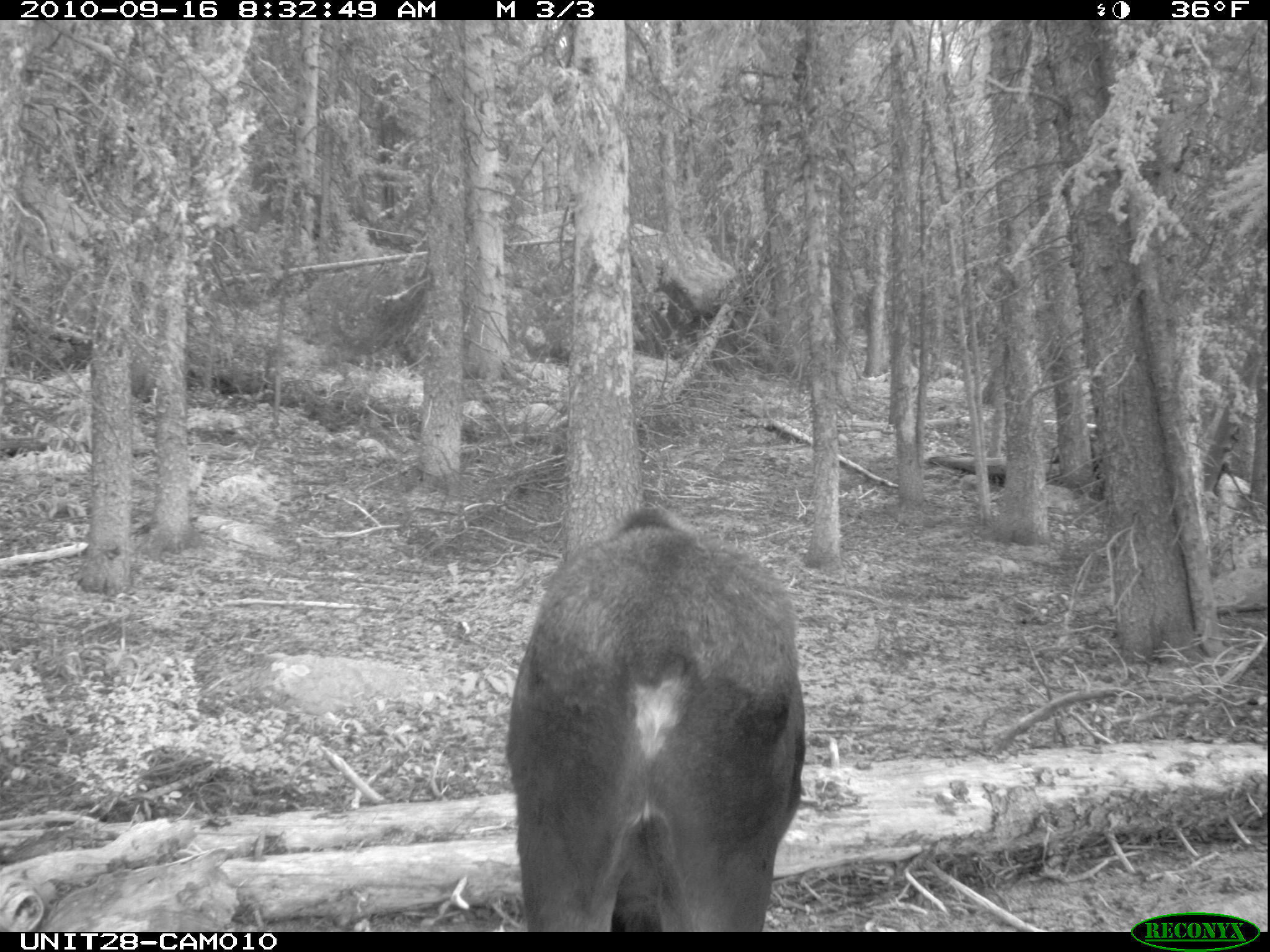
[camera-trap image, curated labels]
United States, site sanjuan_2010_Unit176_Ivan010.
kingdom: Animalia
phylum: Chordata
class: Mammalia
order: Artiodactyla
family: Cervidae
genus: Alces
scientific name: Alces alces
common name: moose